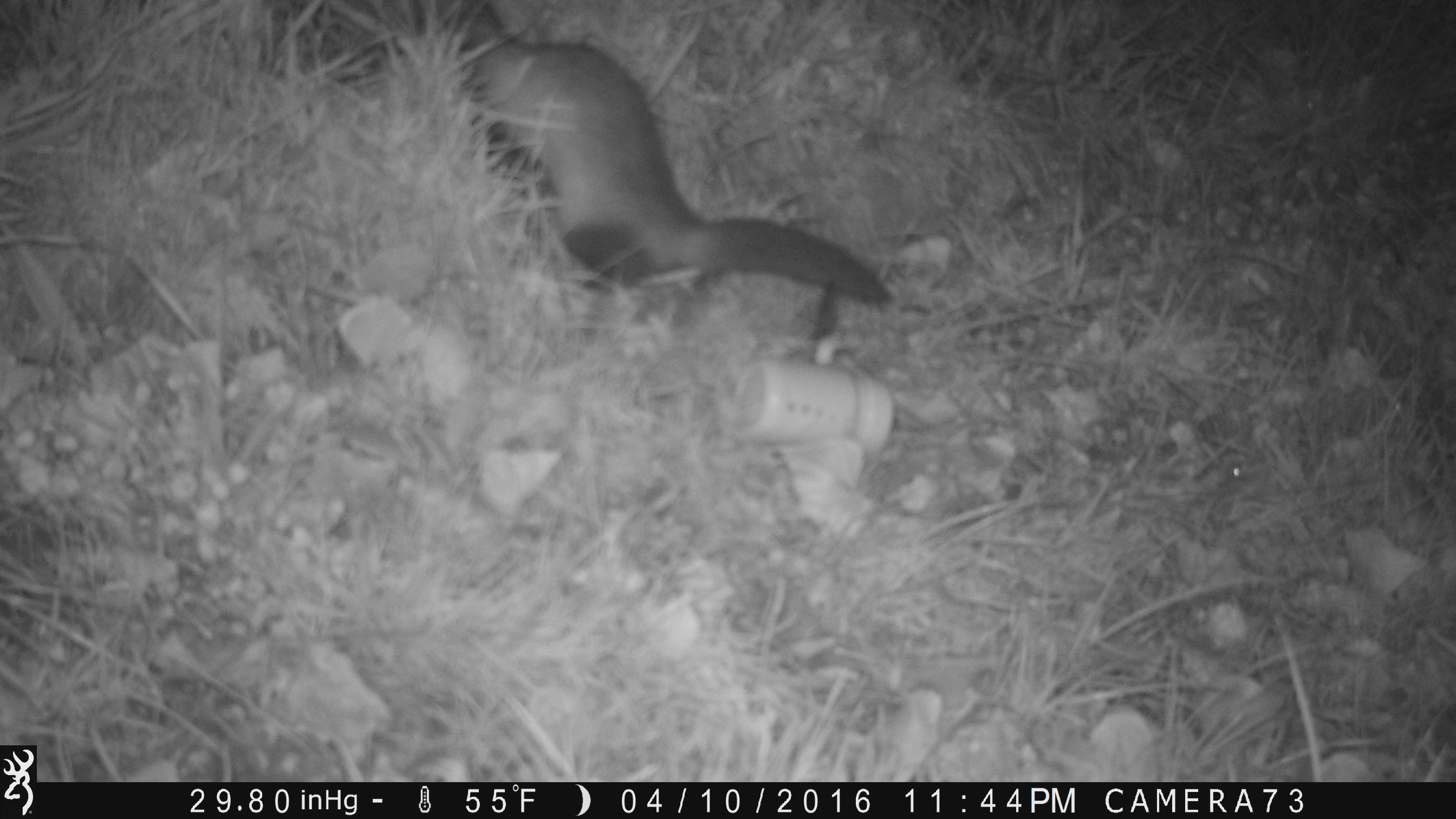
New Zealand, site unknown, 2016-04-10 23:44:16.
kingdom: Animalia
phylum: Chordata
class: Mammalia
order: Carnivora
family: Mustelidae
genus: Mustela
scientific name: Mustela furo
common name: ferret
Ferret (Mustela furo).